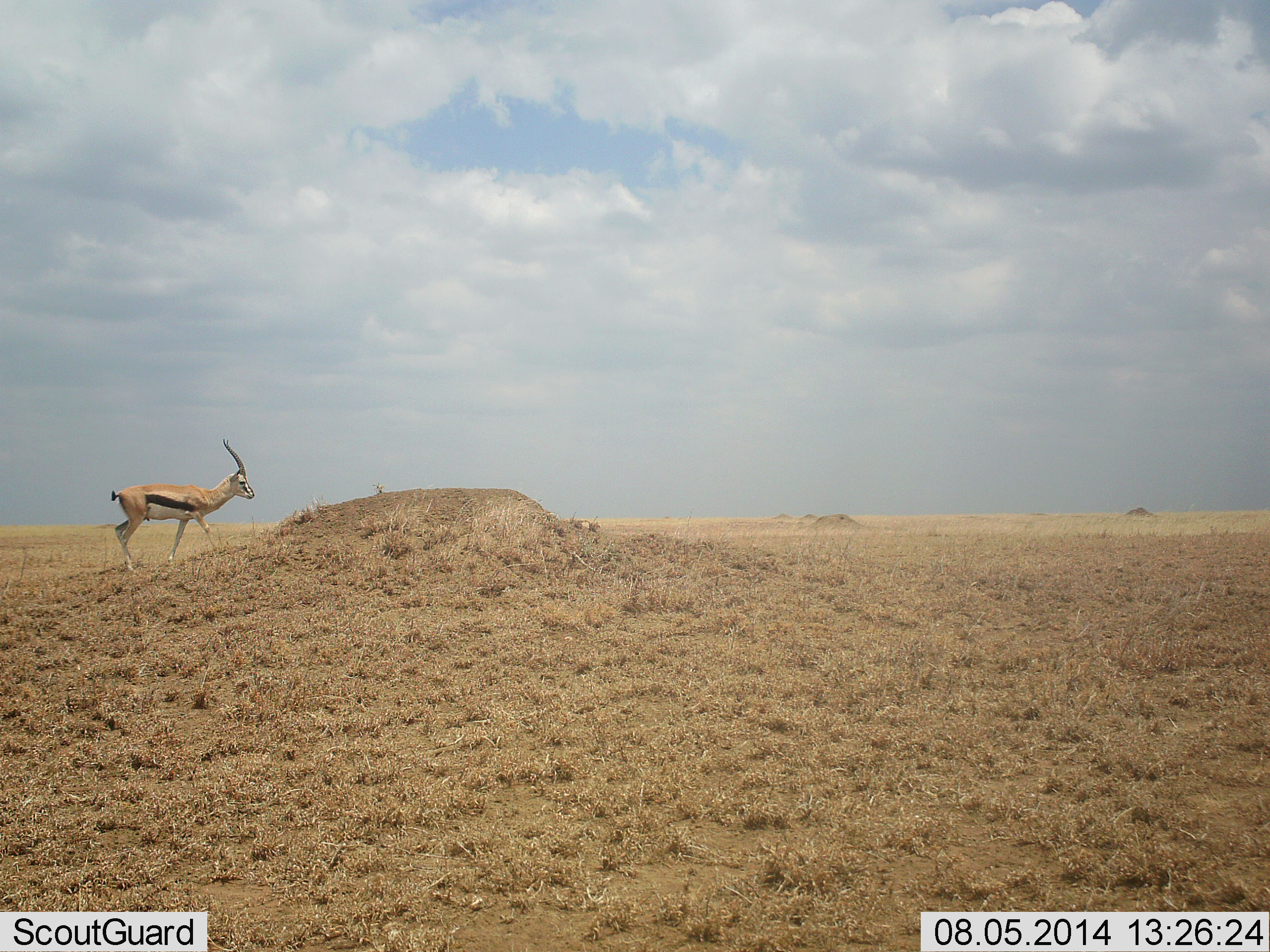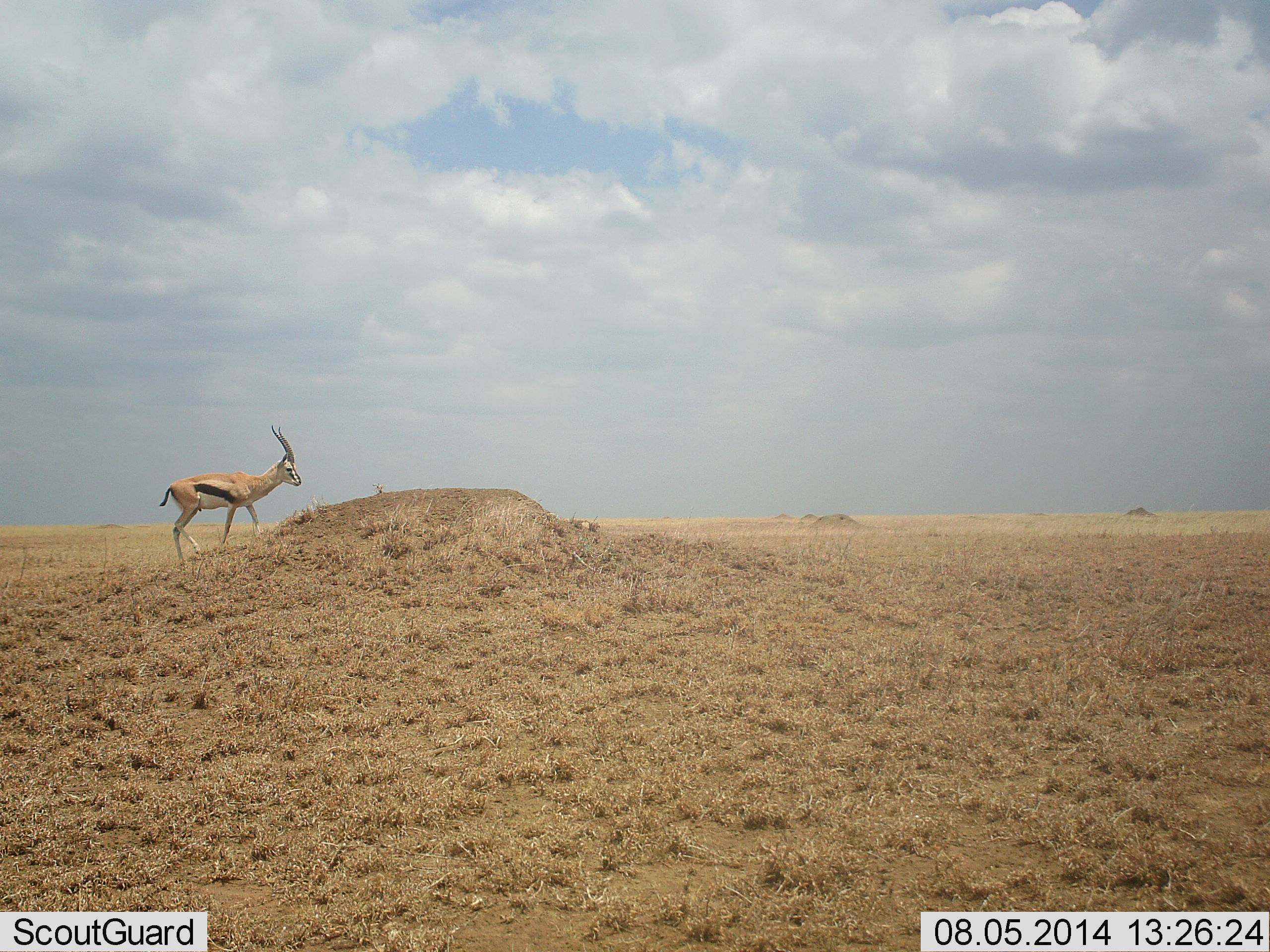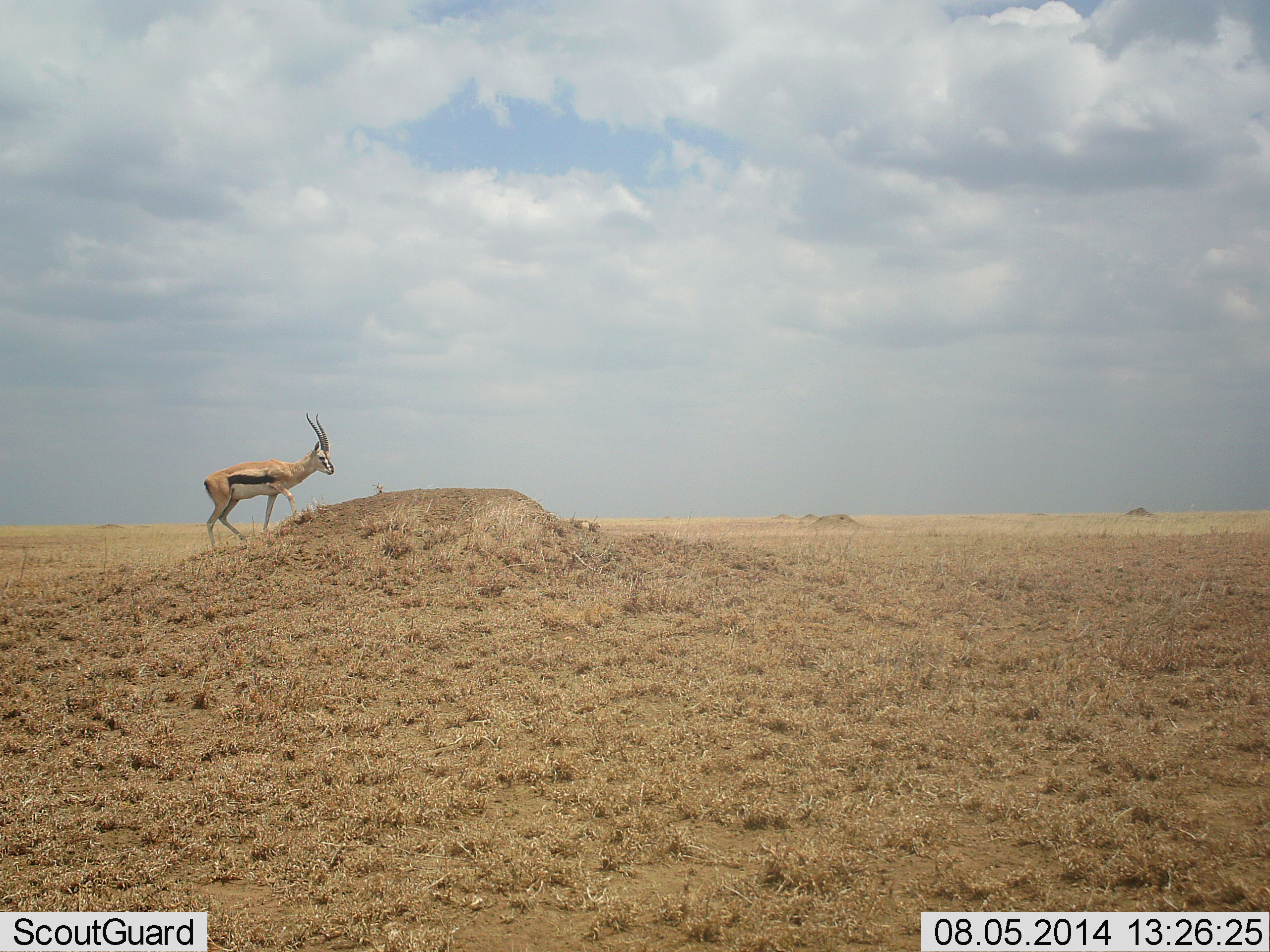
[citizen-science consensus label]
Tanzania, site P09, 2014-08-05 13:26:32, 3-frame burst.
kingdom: Animalia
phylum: Chordata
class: Mammalia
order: Artiodactyla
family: Bovidae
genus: Eudorcas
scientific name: Eudorcas thomsonii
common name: thomson's gazelle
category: gazellethomsons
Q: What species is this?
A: Gazellethomsons (thomson's gazelle) (Eudorcas thomsonii).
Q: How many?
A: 1.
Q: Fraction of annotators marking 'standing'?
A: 0%.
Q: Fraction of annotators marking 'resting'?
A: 0%.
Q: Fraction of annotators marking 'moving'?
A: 100%.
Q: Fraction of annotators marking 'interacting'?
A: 0%.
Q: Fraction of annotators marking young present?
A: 0%.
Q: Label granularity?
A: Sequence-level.